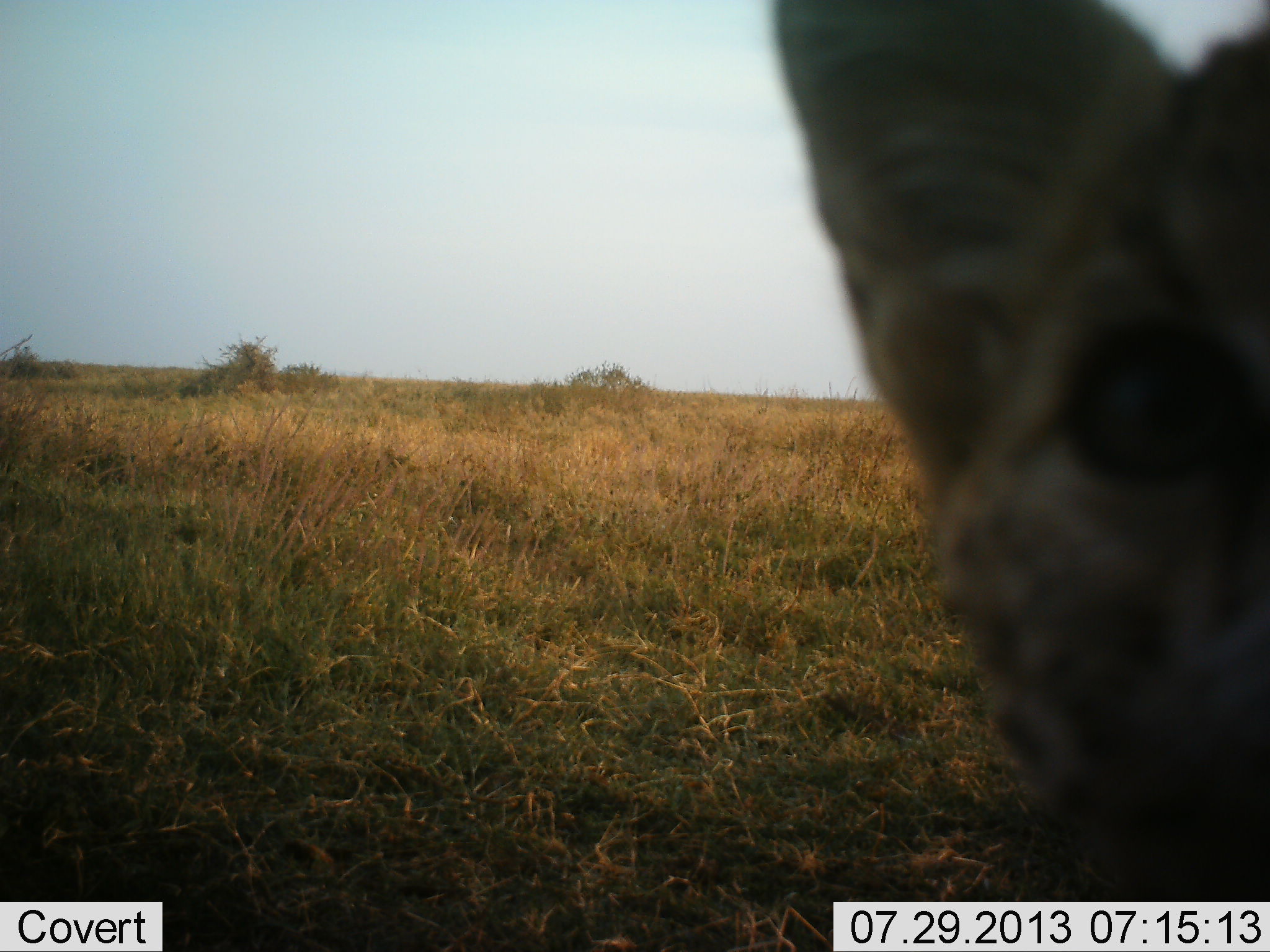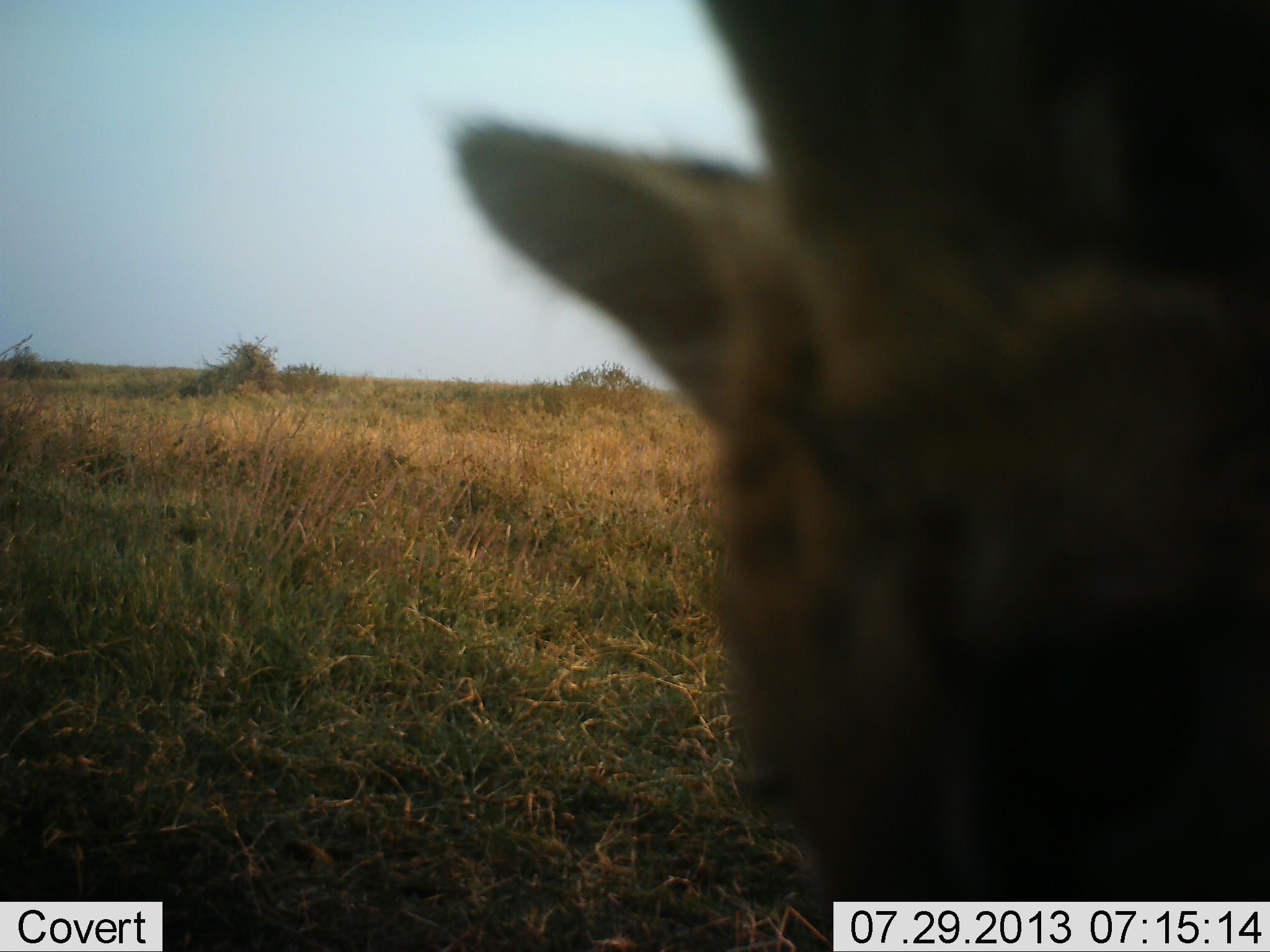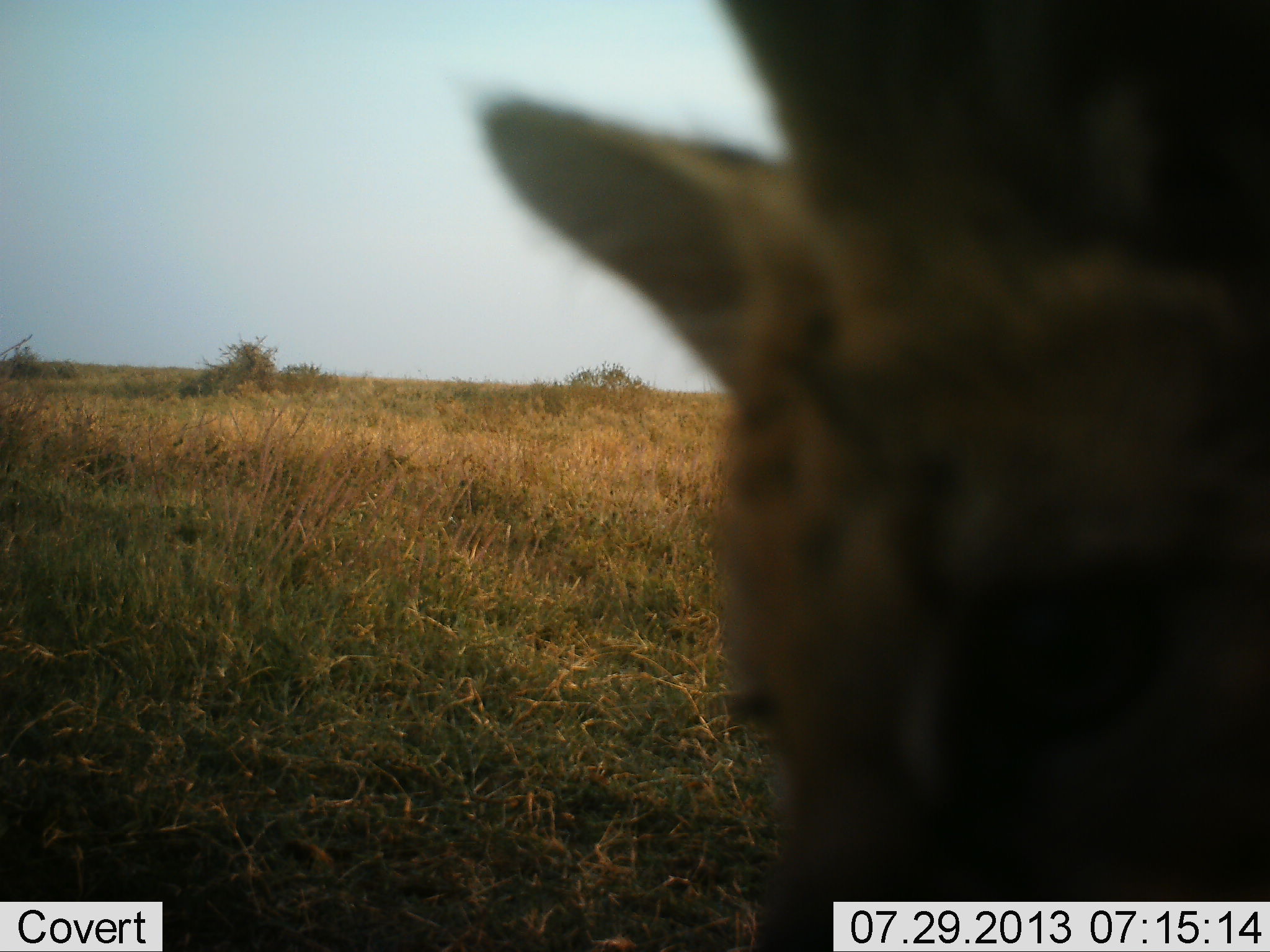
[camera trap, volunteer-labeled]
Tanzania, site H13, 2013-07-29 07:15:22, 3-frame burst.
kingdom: Animalia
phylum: Chordata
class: Mammalia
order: Carnivora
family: Felidae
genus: Leptailurus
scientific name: Leptailurus serval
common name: serval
Serval (Leptailurus serval), count 1. Behavior (volunteer vote fractions): standing 70%, resting 0%, moving 10%, interacting 20%. Young present (vote fraction): 0%. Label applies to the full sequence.